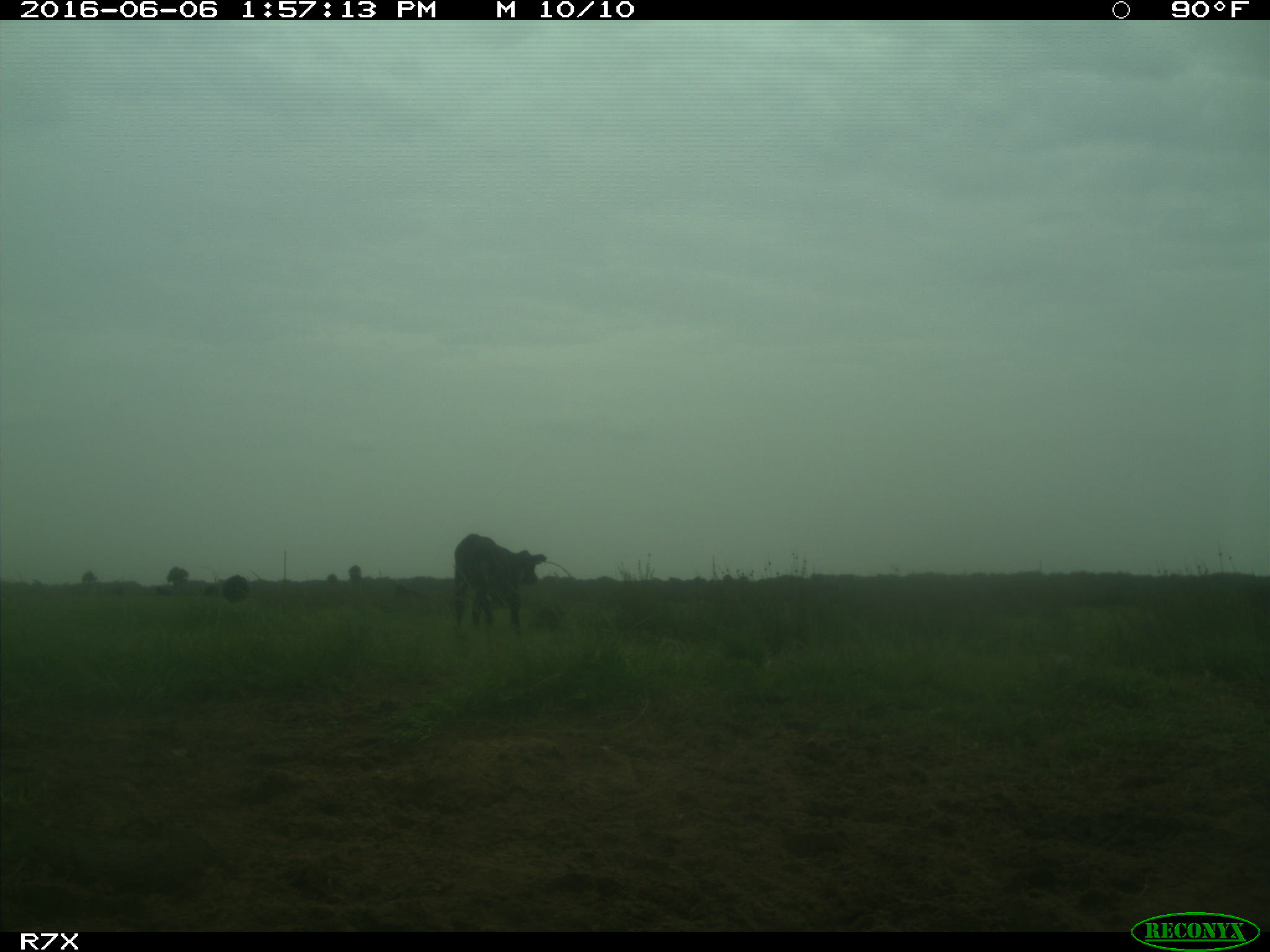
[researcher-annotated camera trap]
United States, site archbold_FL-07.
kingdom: Animalia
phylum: Chordata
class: Mammalia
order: Artiodactyla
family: Bovidae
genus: Bos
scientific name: Bos taurus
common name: domestic cow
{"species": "Bos taurus (domestic cow)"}